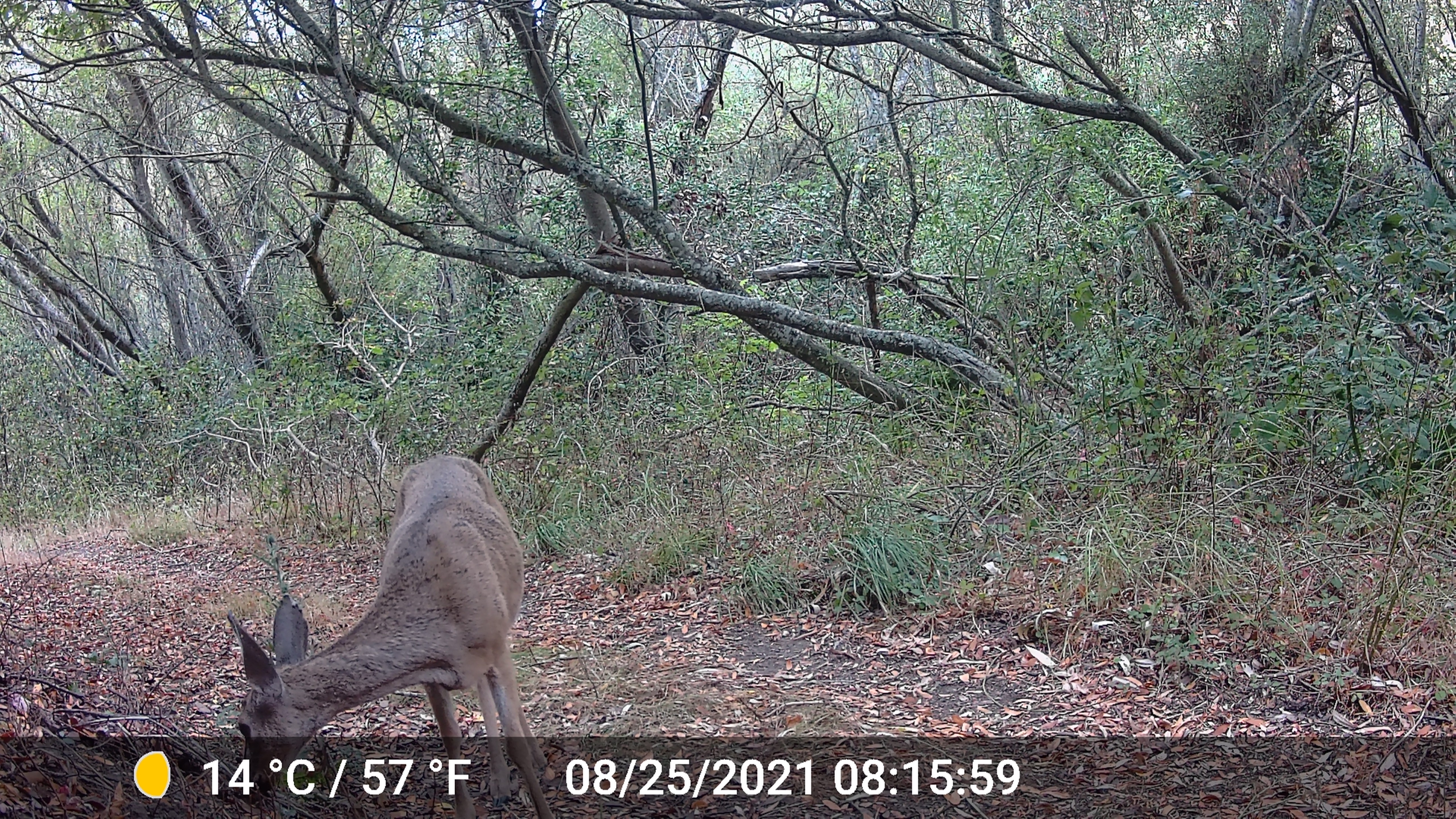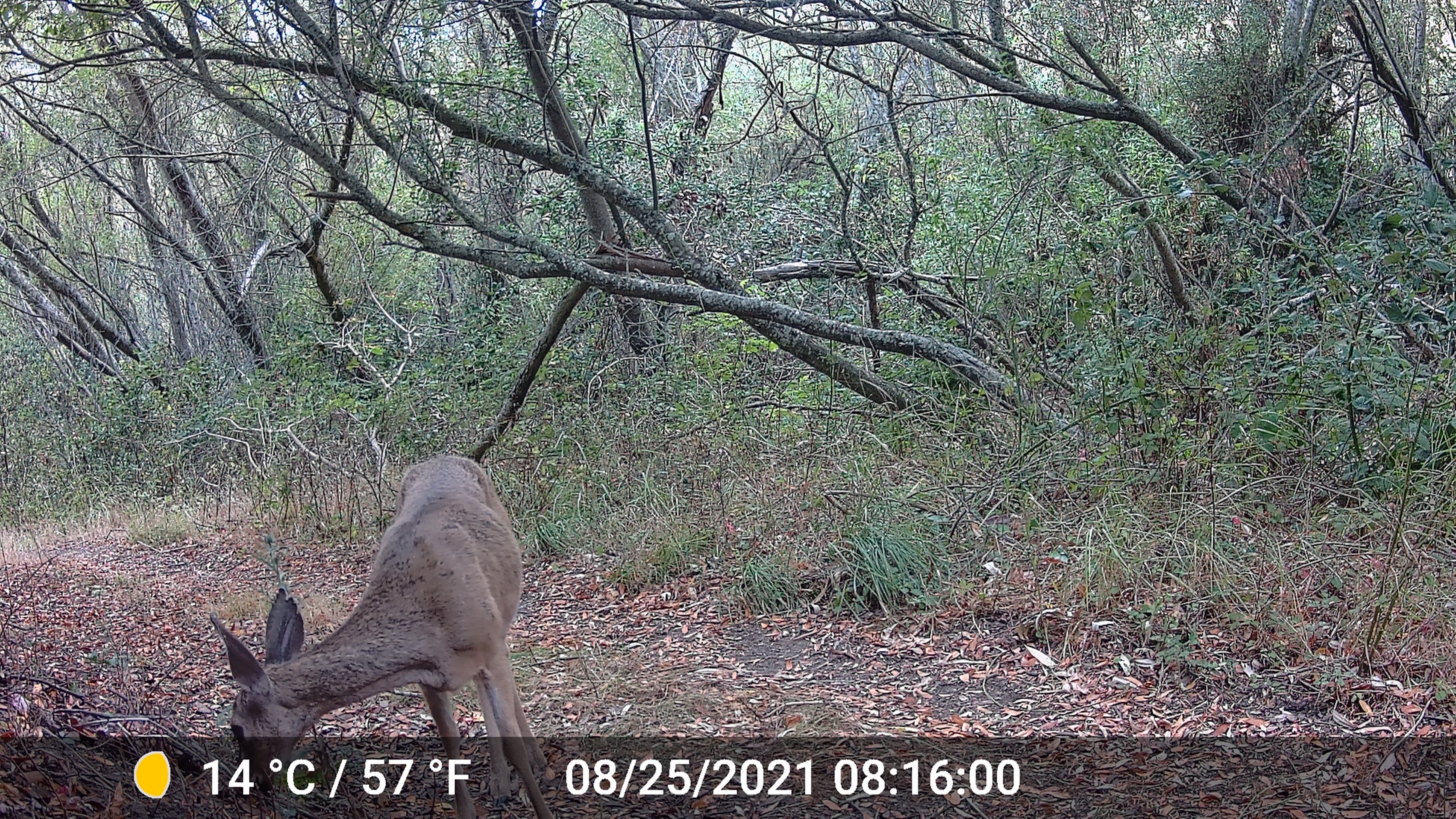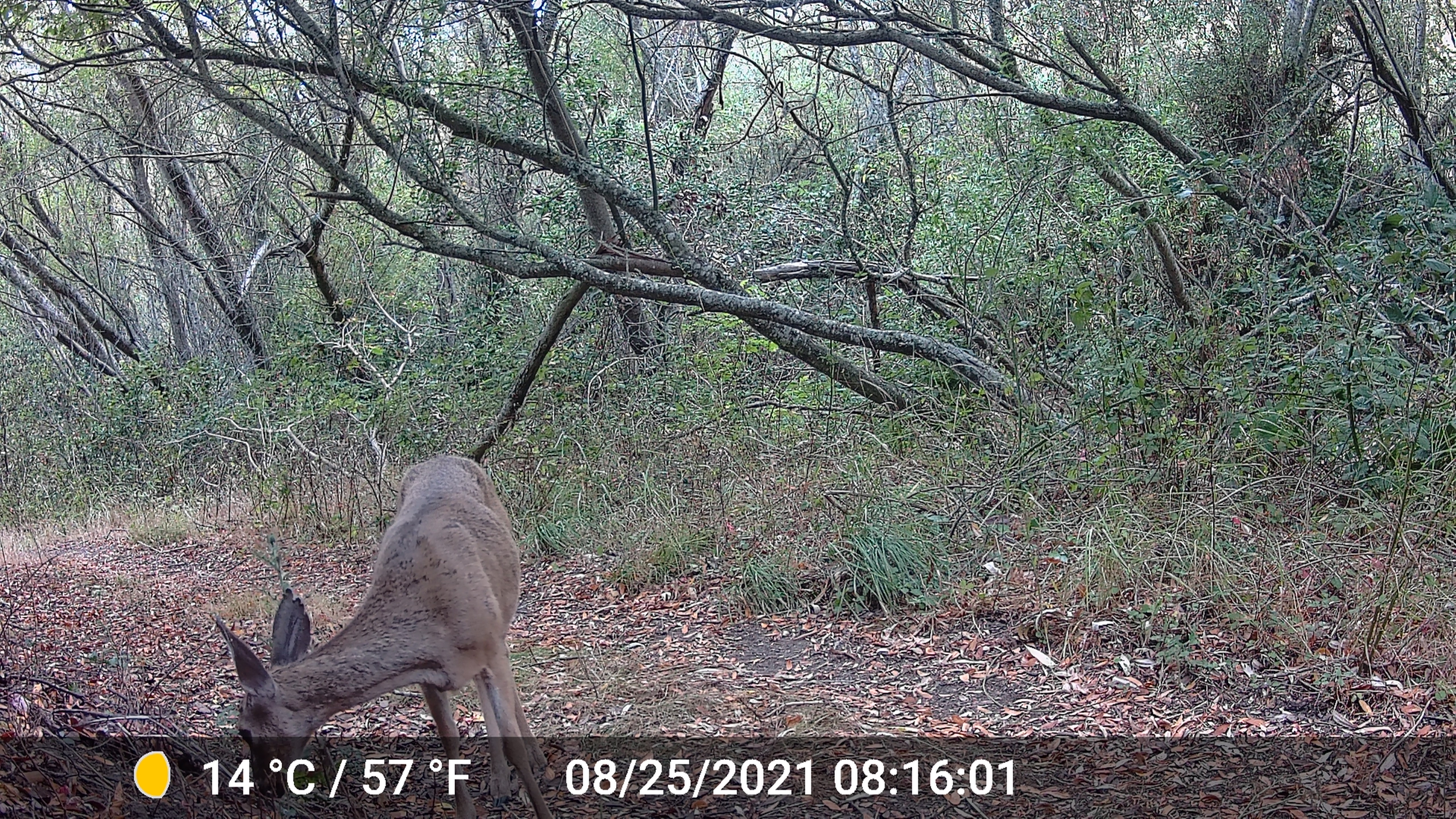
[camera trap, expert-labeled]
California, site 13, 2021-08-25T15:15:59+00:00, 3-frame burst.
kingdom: Animalia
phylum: Chordata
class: Mammalia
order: Artiodactyla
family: Cervidae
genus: Odocoileus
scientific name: Odocoileus hemionus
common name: mule deer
Mule deer (Odocoileus hemionus).